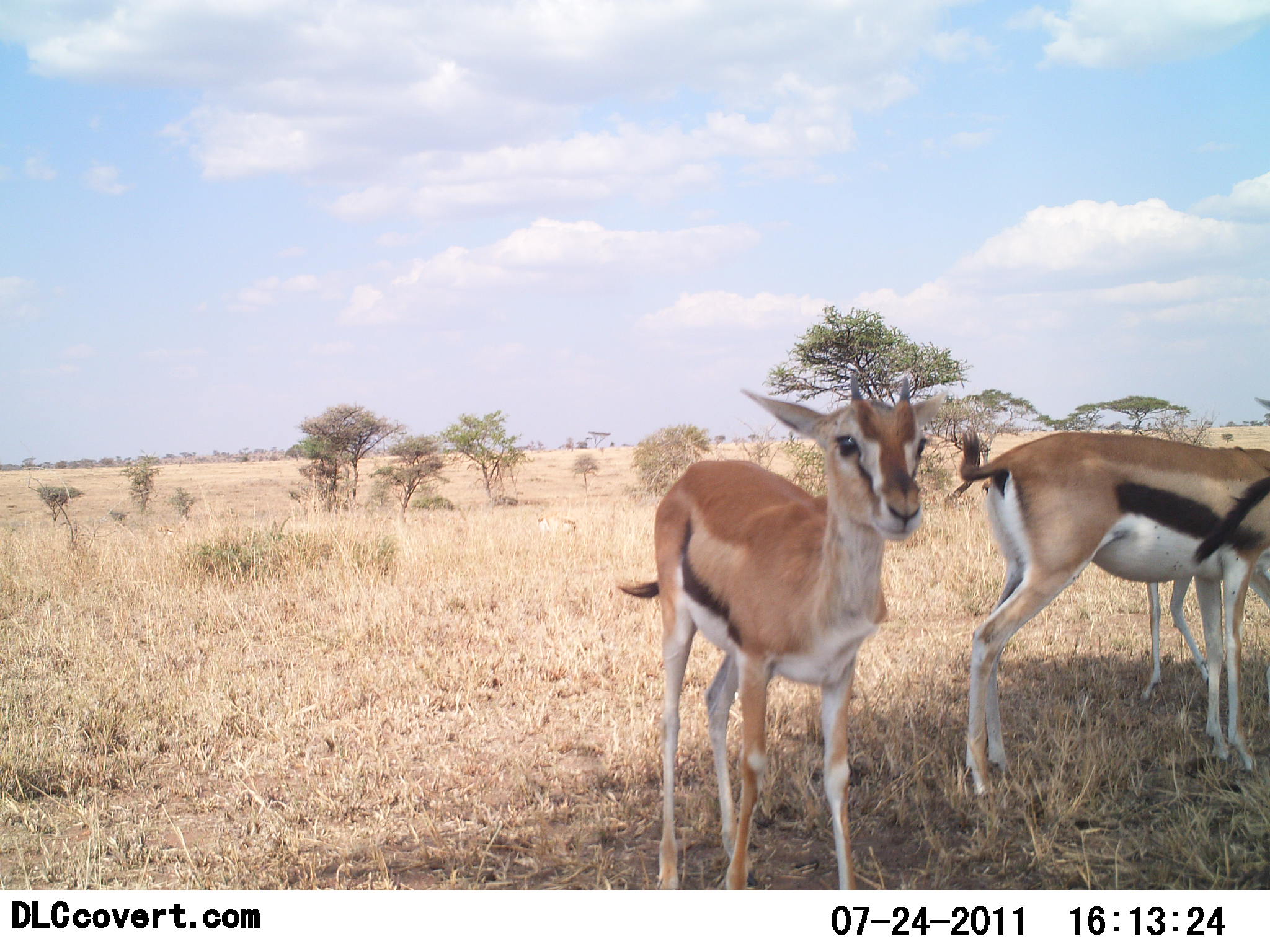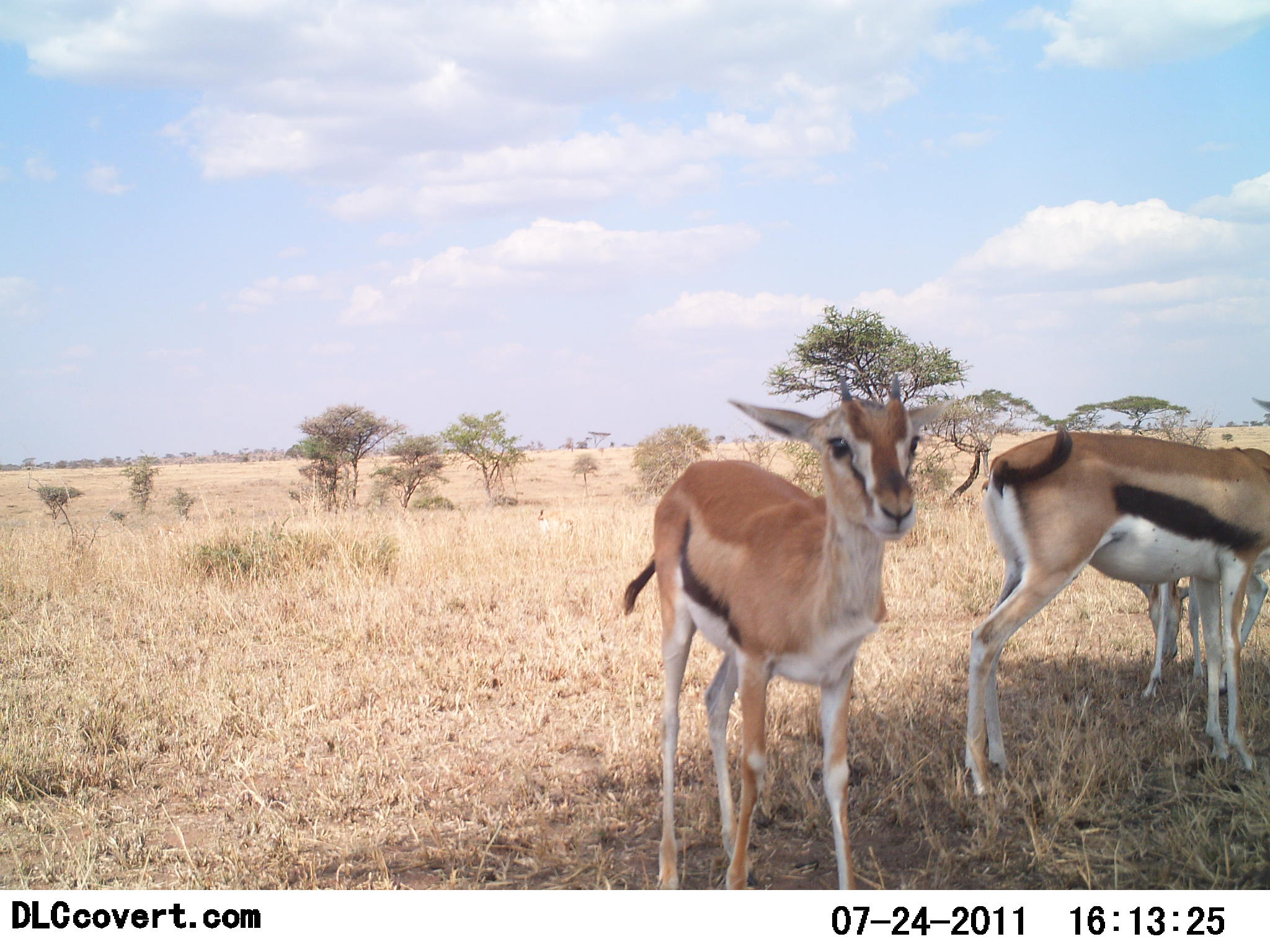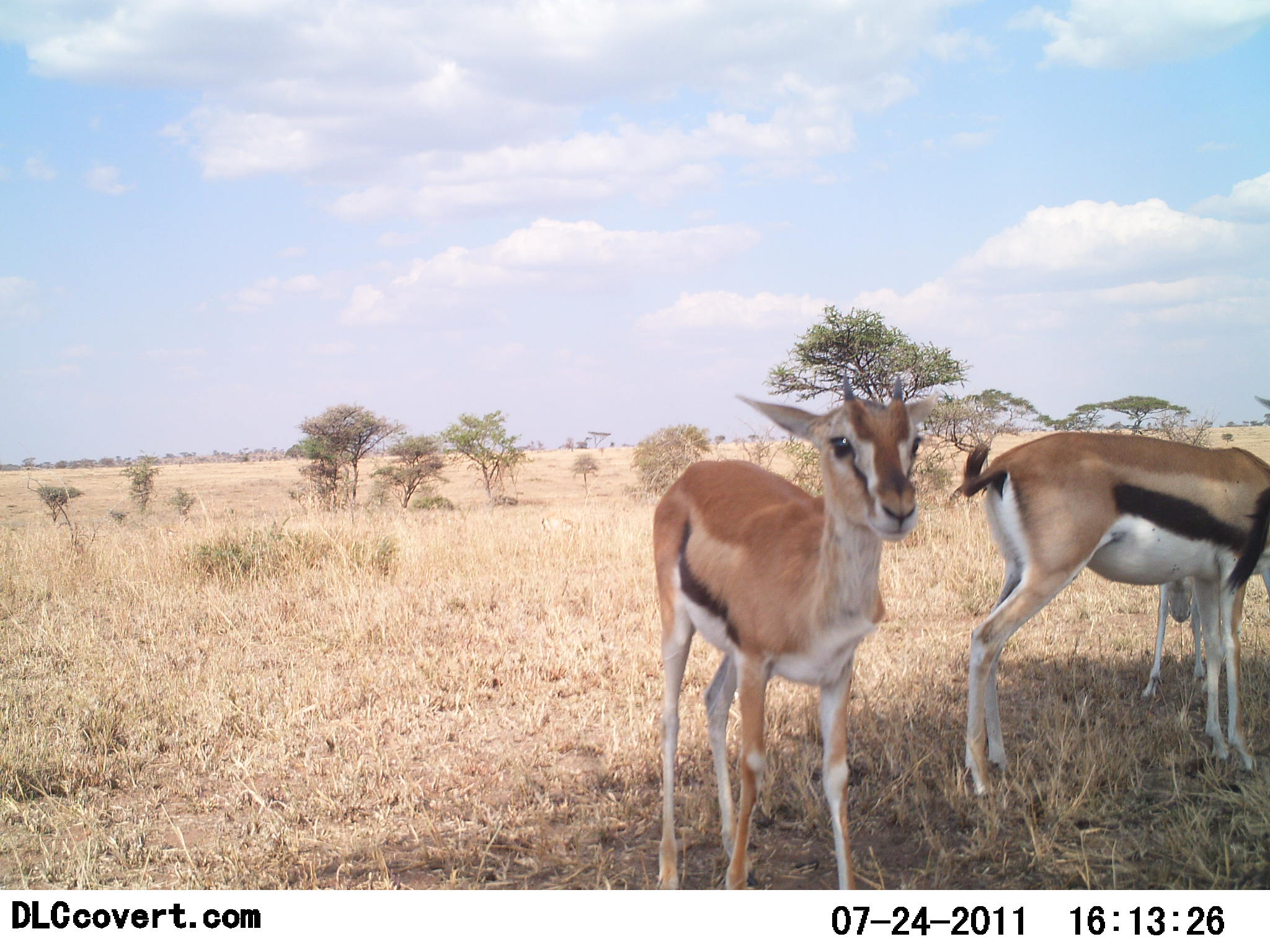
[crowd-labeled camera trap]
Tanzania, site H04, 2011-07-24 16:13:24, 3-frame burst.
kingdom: Animalia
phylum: Chordata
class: Mammalia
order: Artiodactyla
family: Bovidae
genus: Eudorcas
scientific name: Eudorcas thomsonii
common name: thomson's gazelle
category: gazellethomsons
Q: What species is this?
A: Gazellethomsons (thomson's gazelle) (Eudorcas thomsonii).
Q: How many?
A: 3.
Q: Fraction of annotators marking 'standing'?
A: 100%.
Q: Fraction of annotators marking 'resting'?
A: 0%.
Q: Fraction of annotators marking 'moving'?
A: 0%.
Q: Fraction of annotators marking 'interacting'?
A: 0%.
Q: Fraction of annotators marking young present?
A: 42%.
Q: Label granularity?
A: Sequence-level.